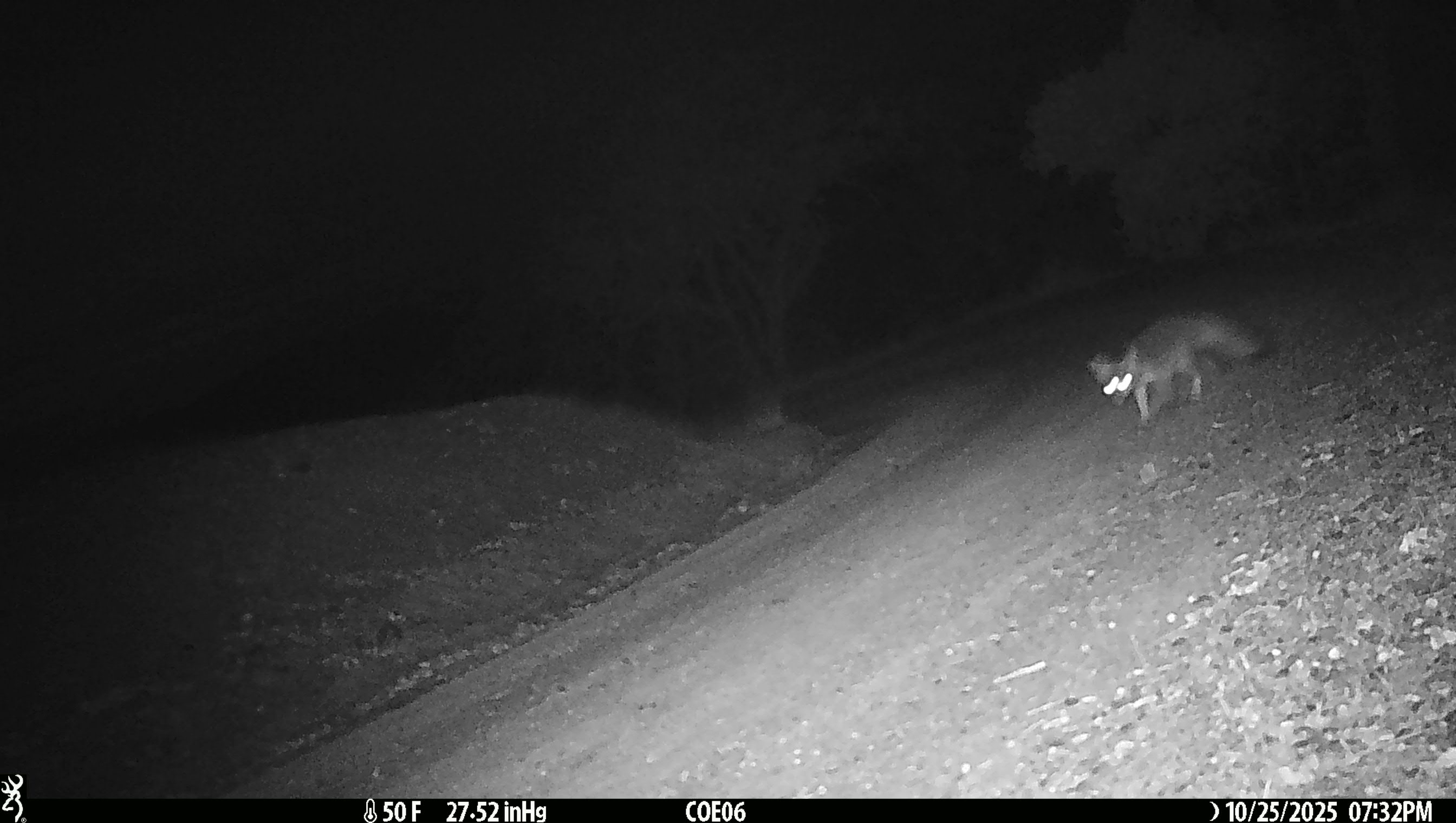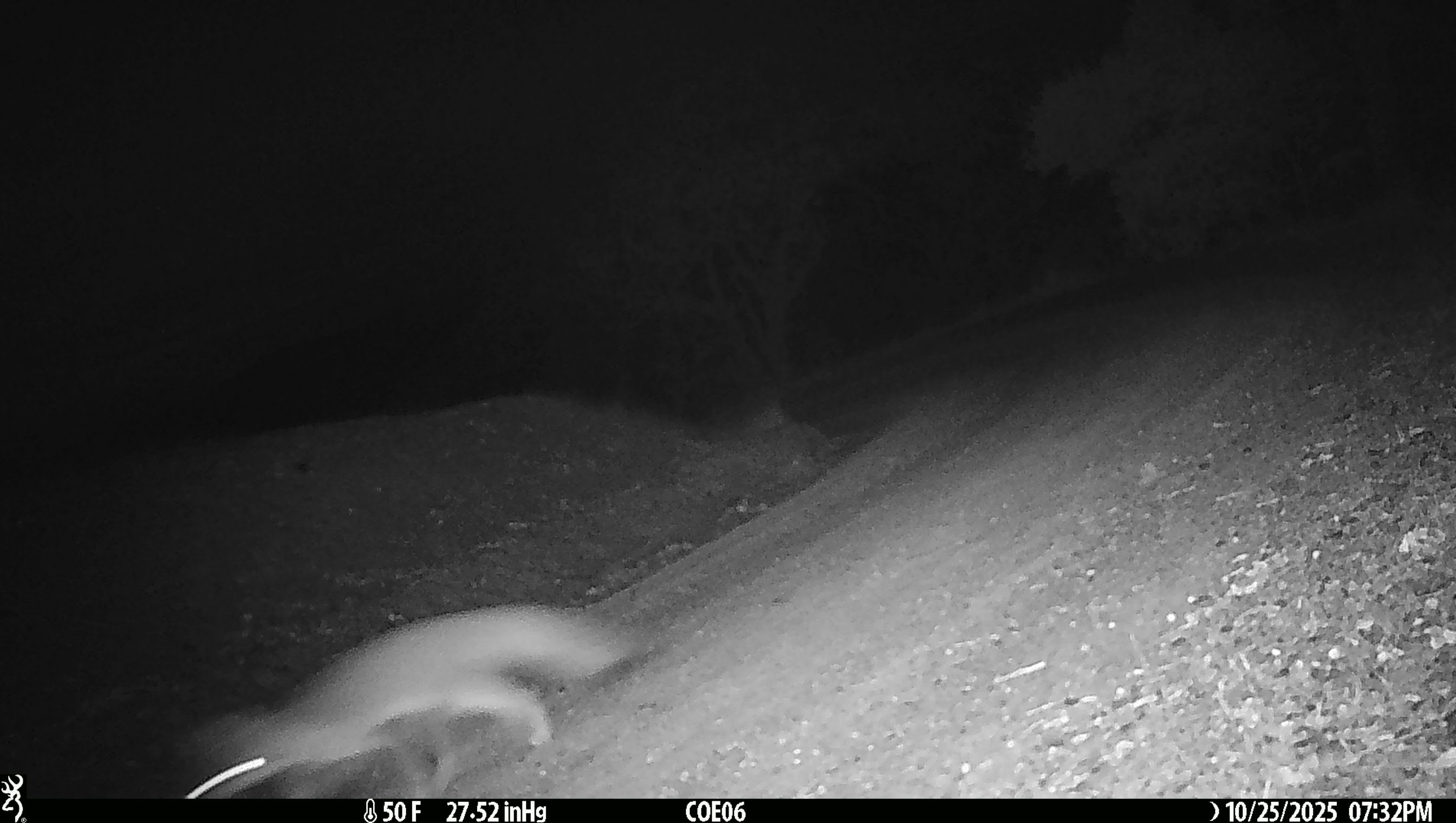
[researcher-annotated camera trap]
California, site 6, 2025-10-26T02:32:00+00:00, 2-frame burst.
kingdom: Animalia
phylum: Chordata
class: Mammalia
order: Carnivora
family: Canidae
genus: Urocyon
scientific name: Urocyon cinereoargenteus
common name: gray fox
Gray fox (Urocyon cinereoargenteus).